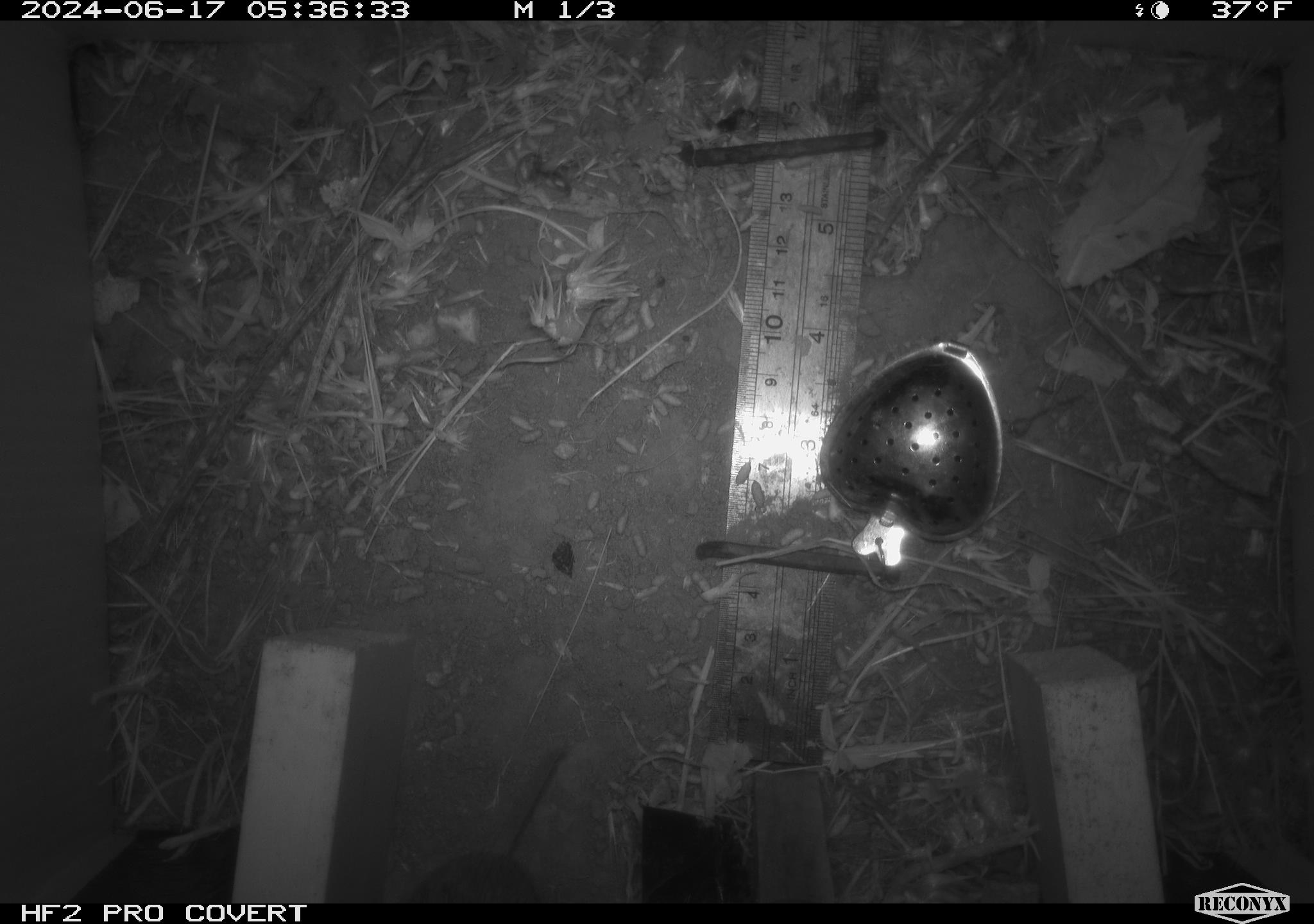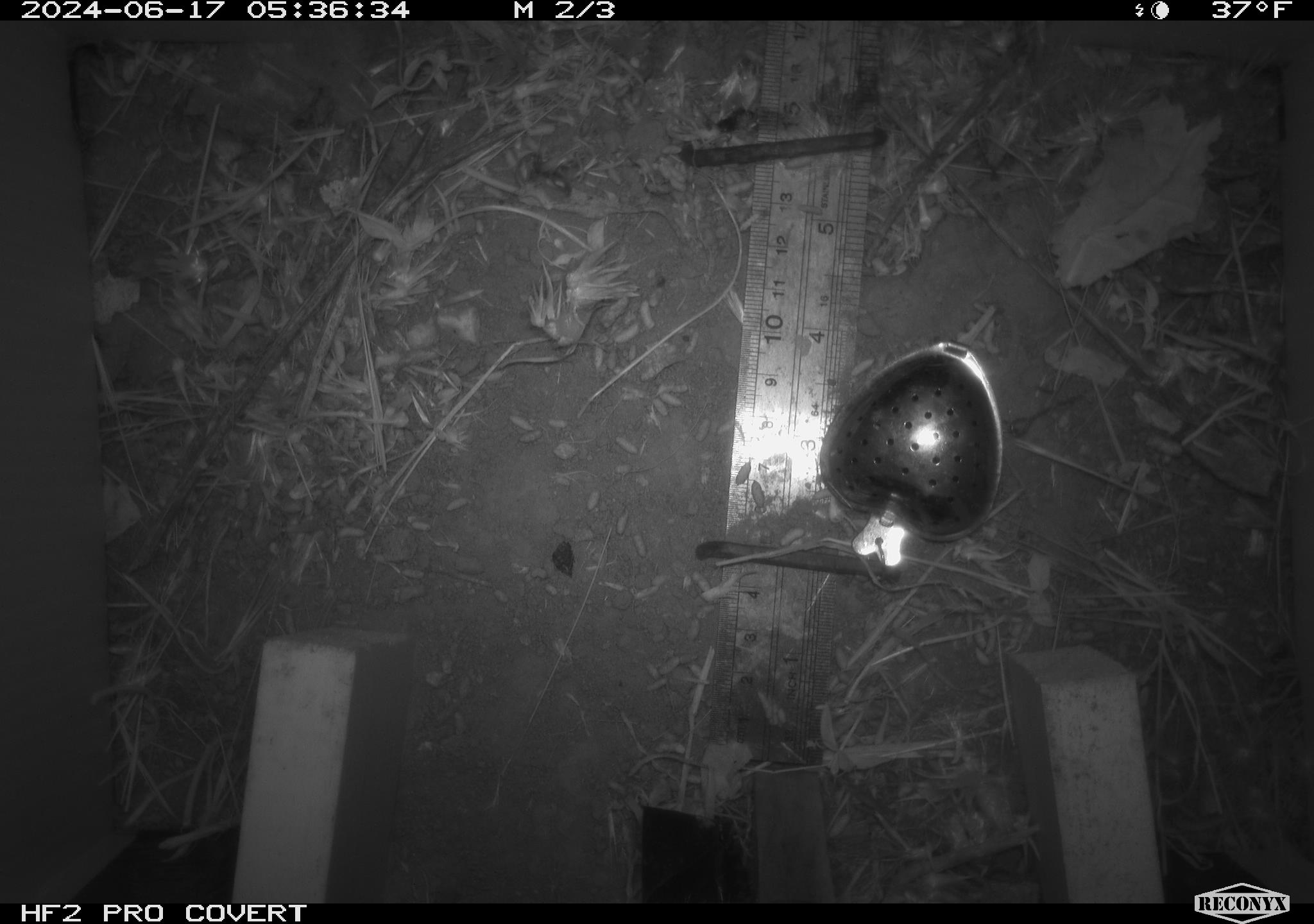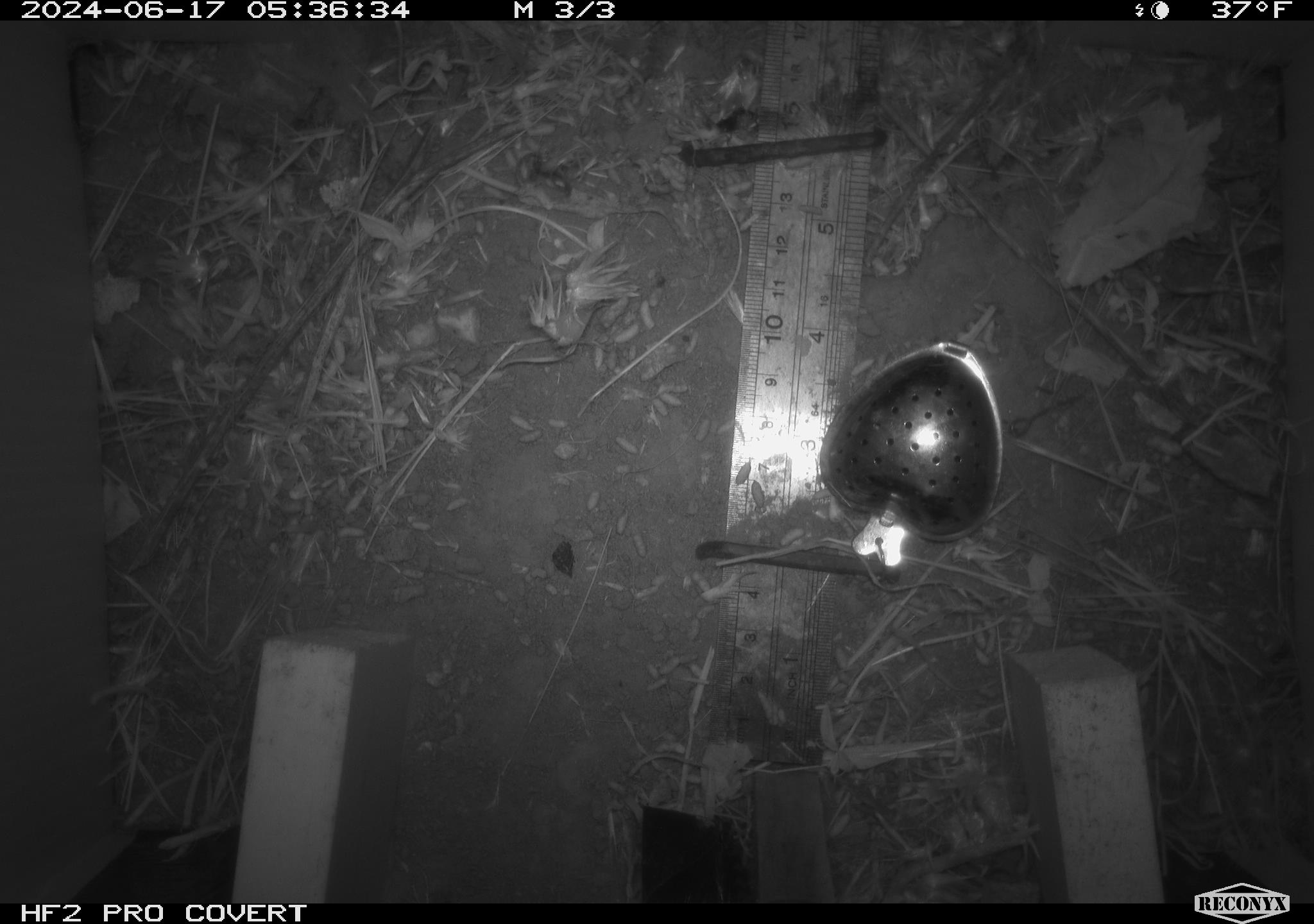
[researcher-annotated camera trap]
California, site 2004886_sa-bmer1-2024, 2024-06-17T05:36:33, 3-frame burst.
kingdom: Animalia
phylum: Chordata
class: Mammalia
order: Rodentia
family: Cricetidae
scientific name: Cricetidae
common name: hamsters, voles, lemmings, and allies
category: cricetidae family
Cricetidae family (hamsters, voles, lemmings, and allies) (Cricetidae).